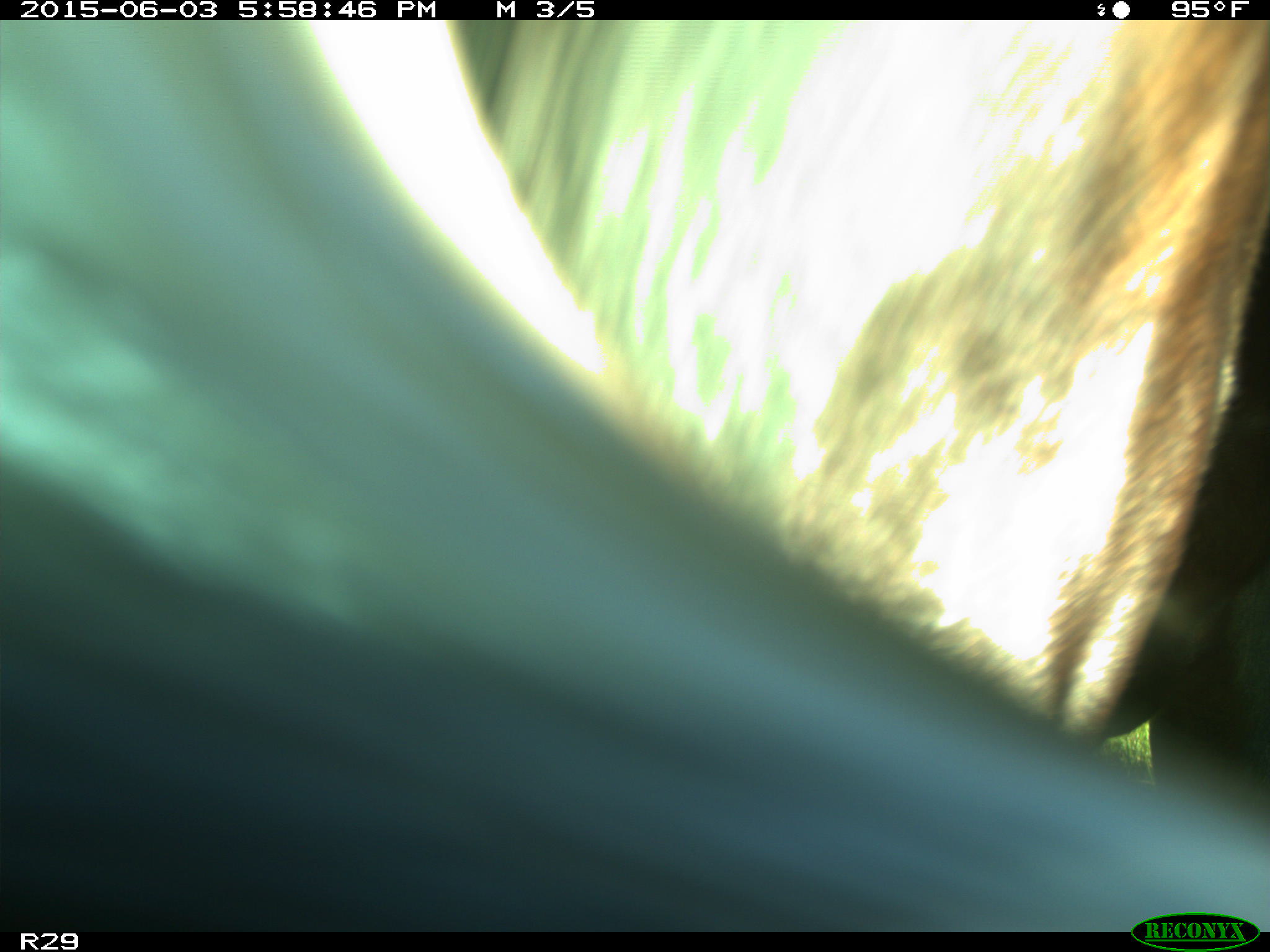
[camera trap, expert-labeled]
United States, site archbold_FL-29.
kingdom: Animalia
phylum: Chordata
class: Mammalia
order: Artiodactyla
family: Bovidae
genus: Bos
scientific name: Bos taurus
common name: domestic cow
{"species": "Bos taurus (domestic cow)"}